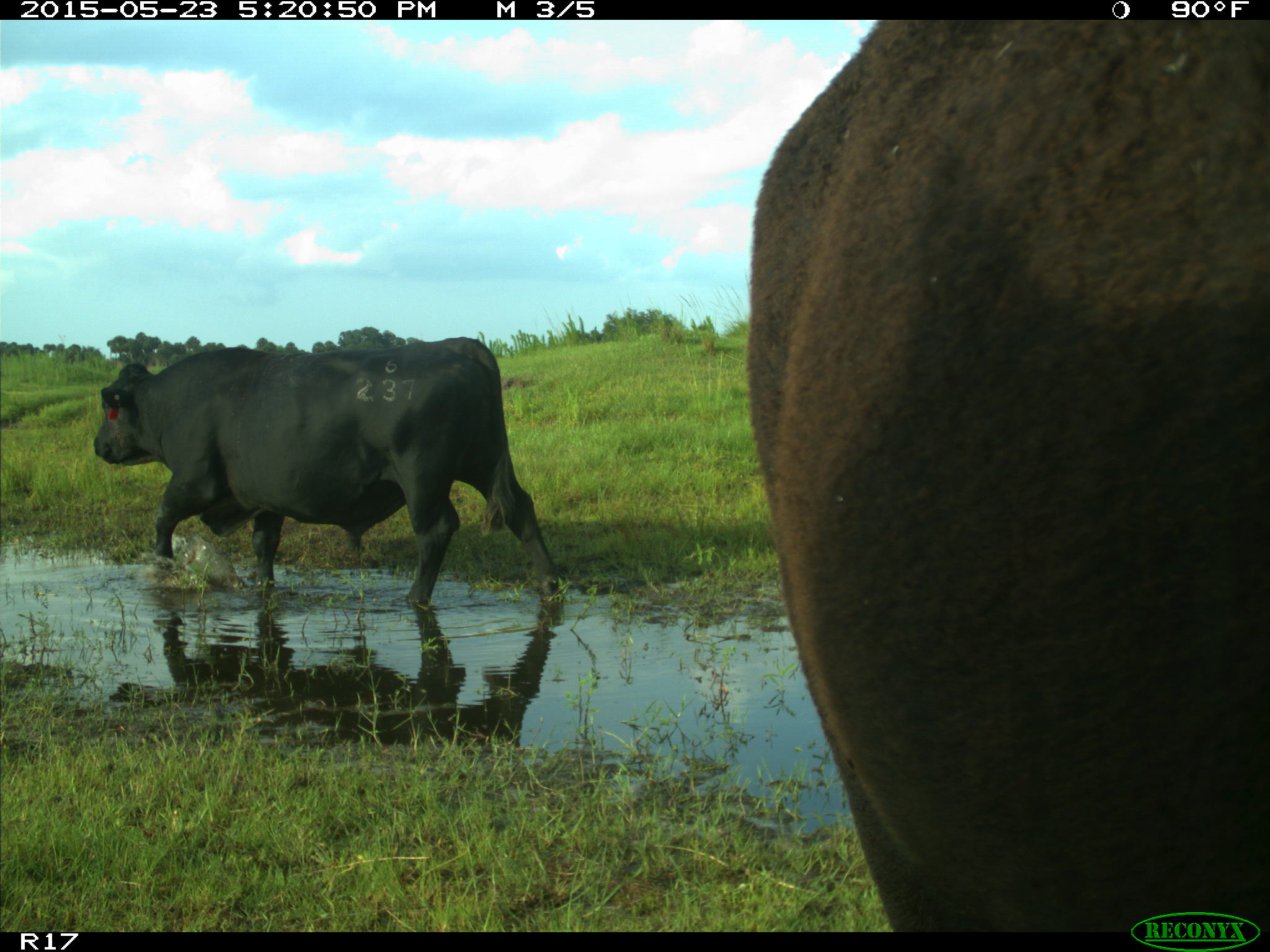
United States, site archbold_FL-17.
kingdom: Animalia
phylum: Chordata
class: Mammalia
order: Artiodactyla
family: Bovidae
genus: Bos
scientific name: Bos taurus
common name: domestic cow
Bos taurus (domestic cow).